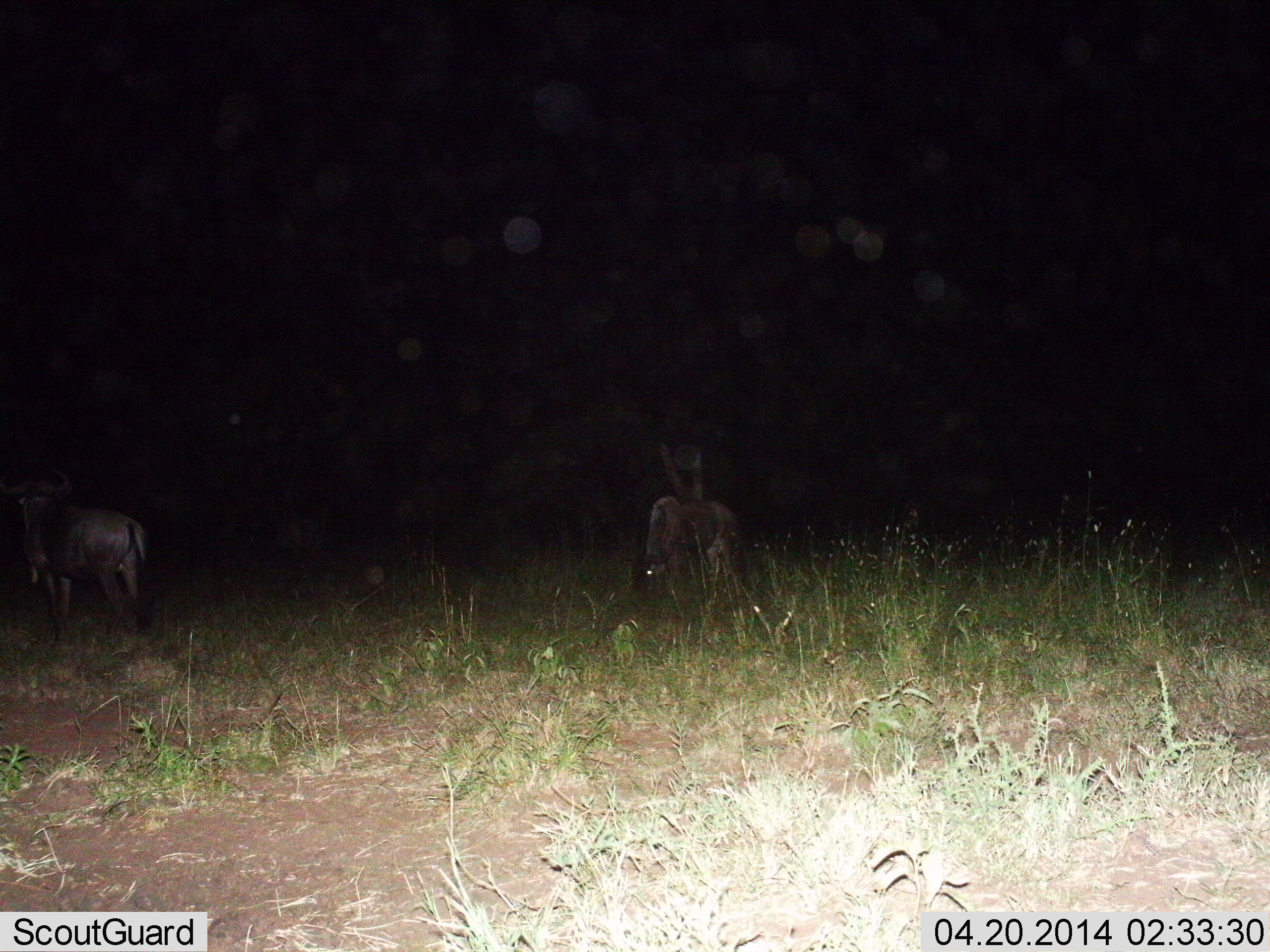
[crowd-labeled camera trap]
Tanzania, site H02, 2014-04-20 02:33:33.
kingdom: Animalia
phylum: Chordata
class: Mammalia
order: Artiodactyla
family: Bovidae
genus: Connochaetes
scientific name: Connochaetes taurinus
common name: blue wildebeest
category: wildebeest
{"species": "wildebeest (blue wildebeest) (Connochaetes taurinus)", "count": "2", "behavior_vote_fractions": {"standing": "60%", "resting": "0%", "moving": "10%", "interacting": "0%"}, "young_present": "0%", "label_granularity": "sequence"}